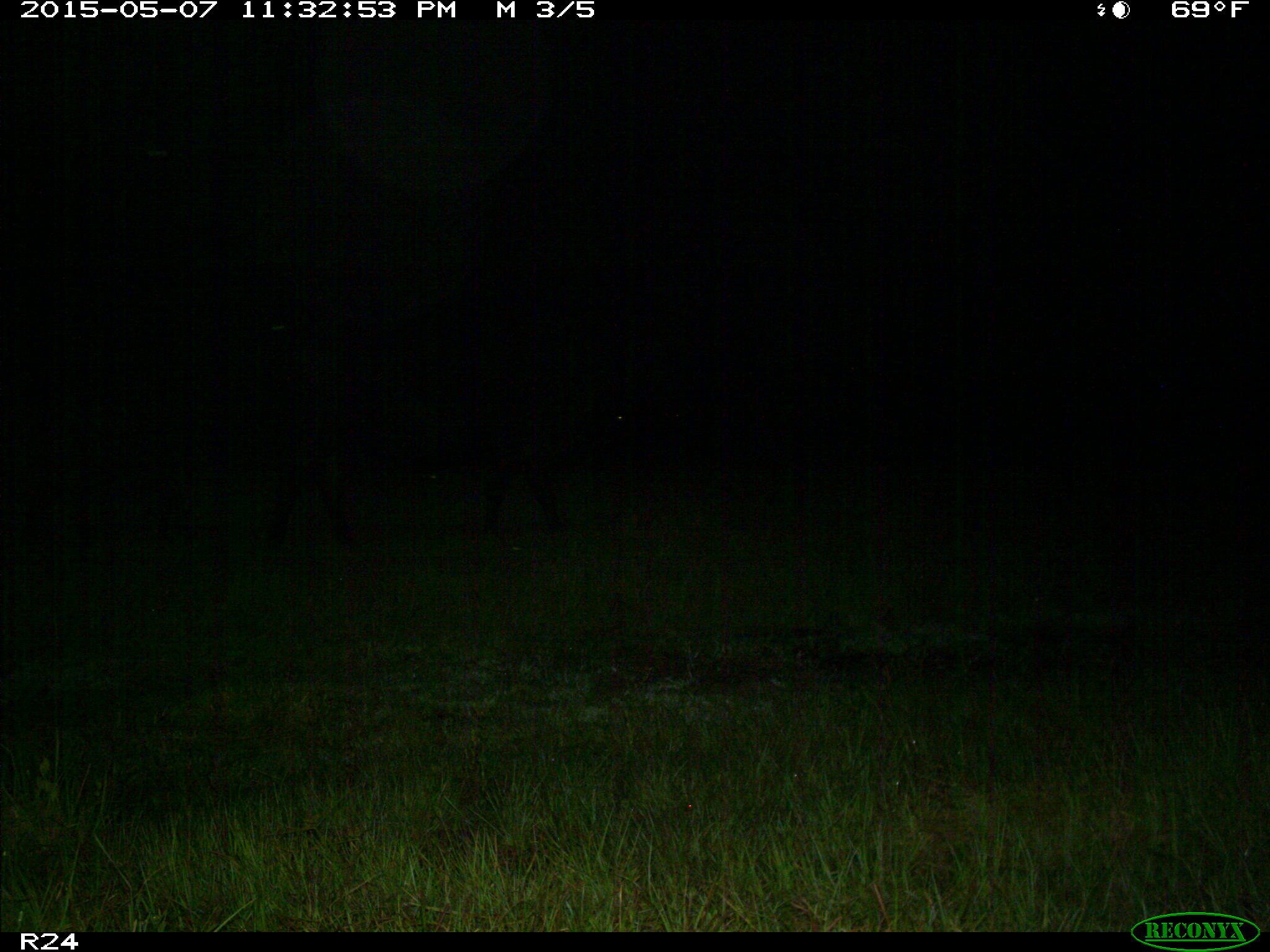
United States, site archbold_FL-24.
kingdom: Animalia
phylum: Chordata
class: Mammalia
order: Artiodactyla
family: Bovidae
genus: Bos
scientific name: Bos taurus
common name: domestic cow